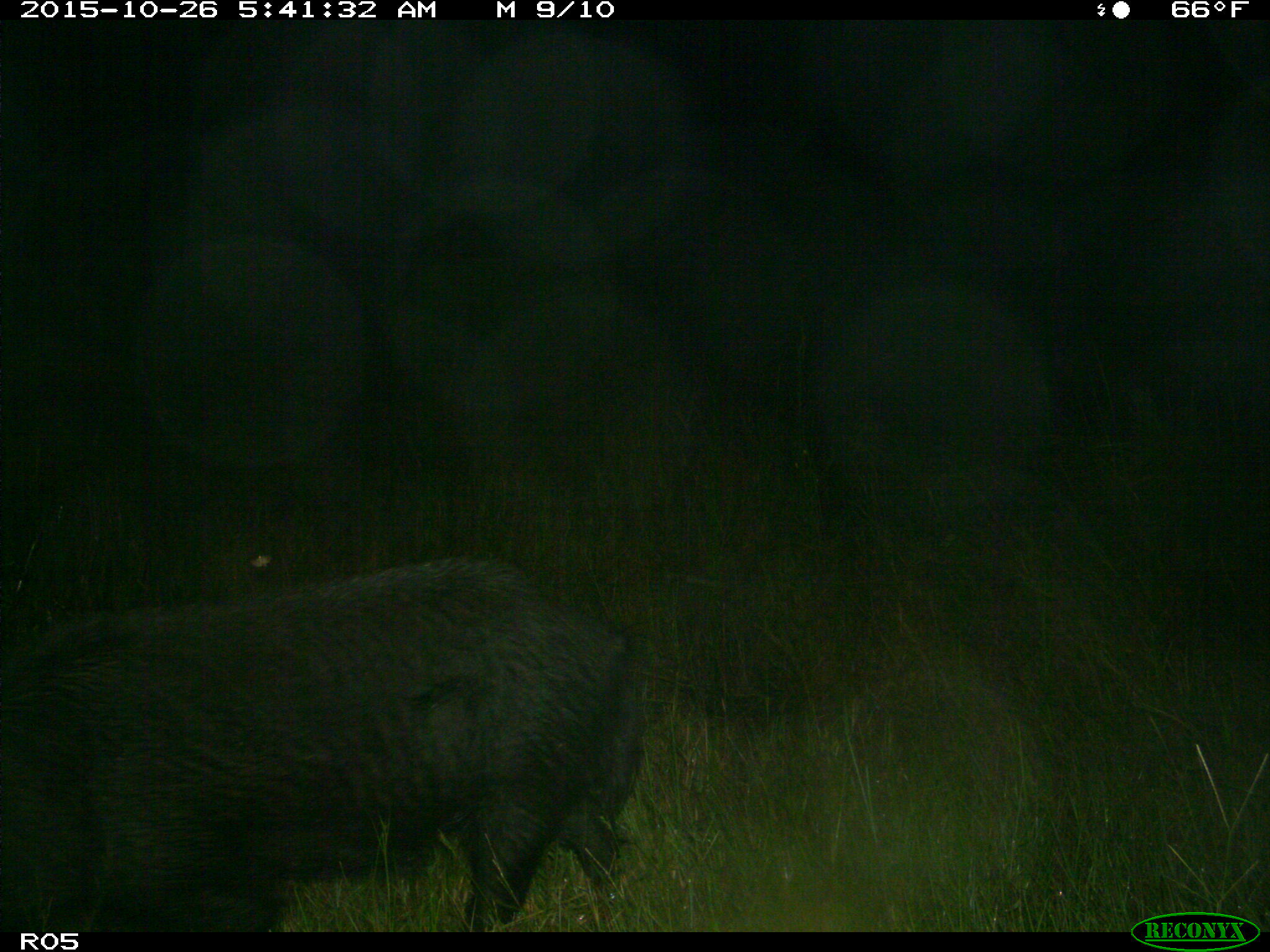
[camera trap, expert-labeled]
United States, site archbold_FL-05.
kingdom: Animalia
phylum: Chordata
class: Mammalia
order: Artiodactyla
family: Suidae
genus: Sus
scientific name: Sus scrofa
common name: wild boar